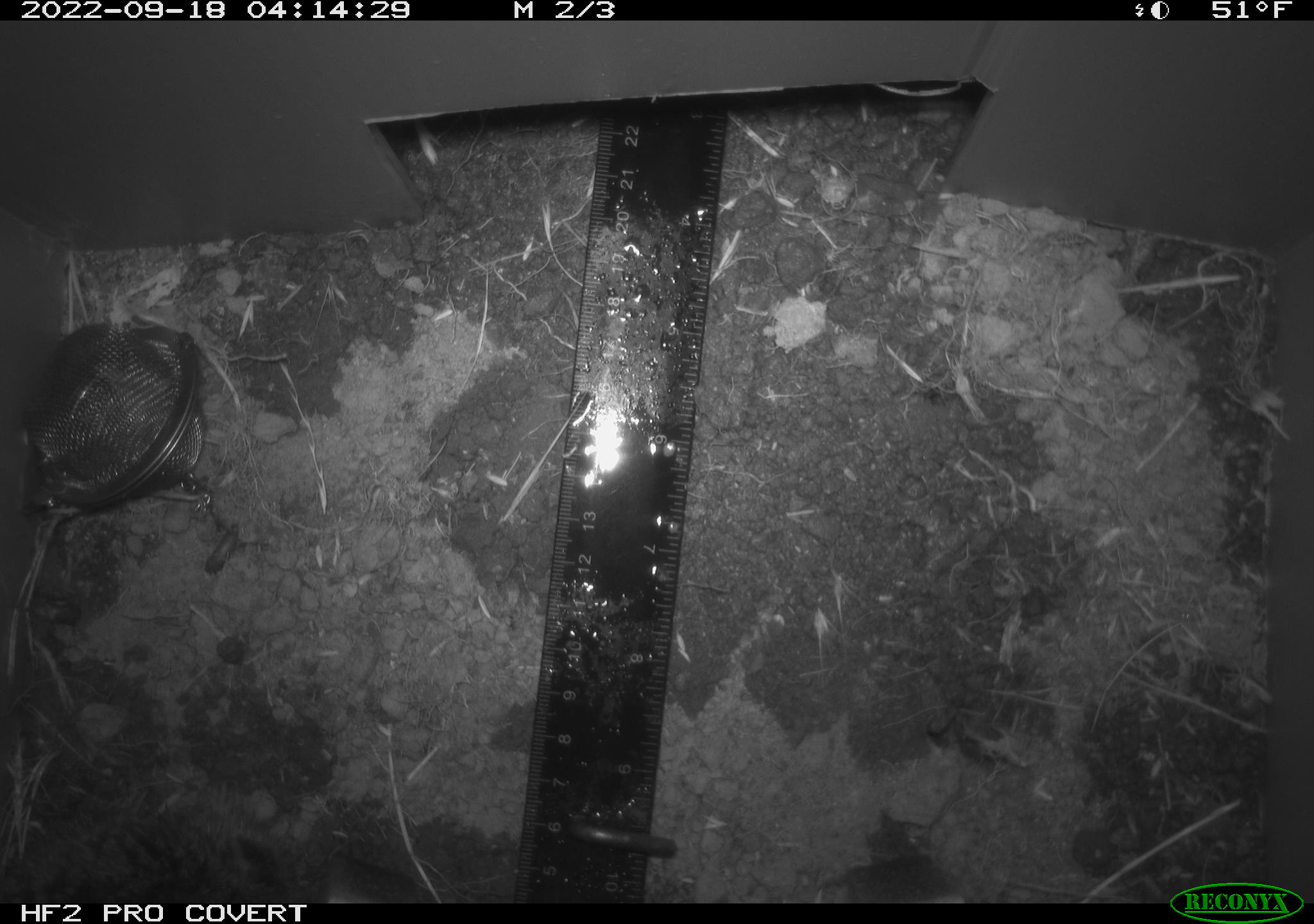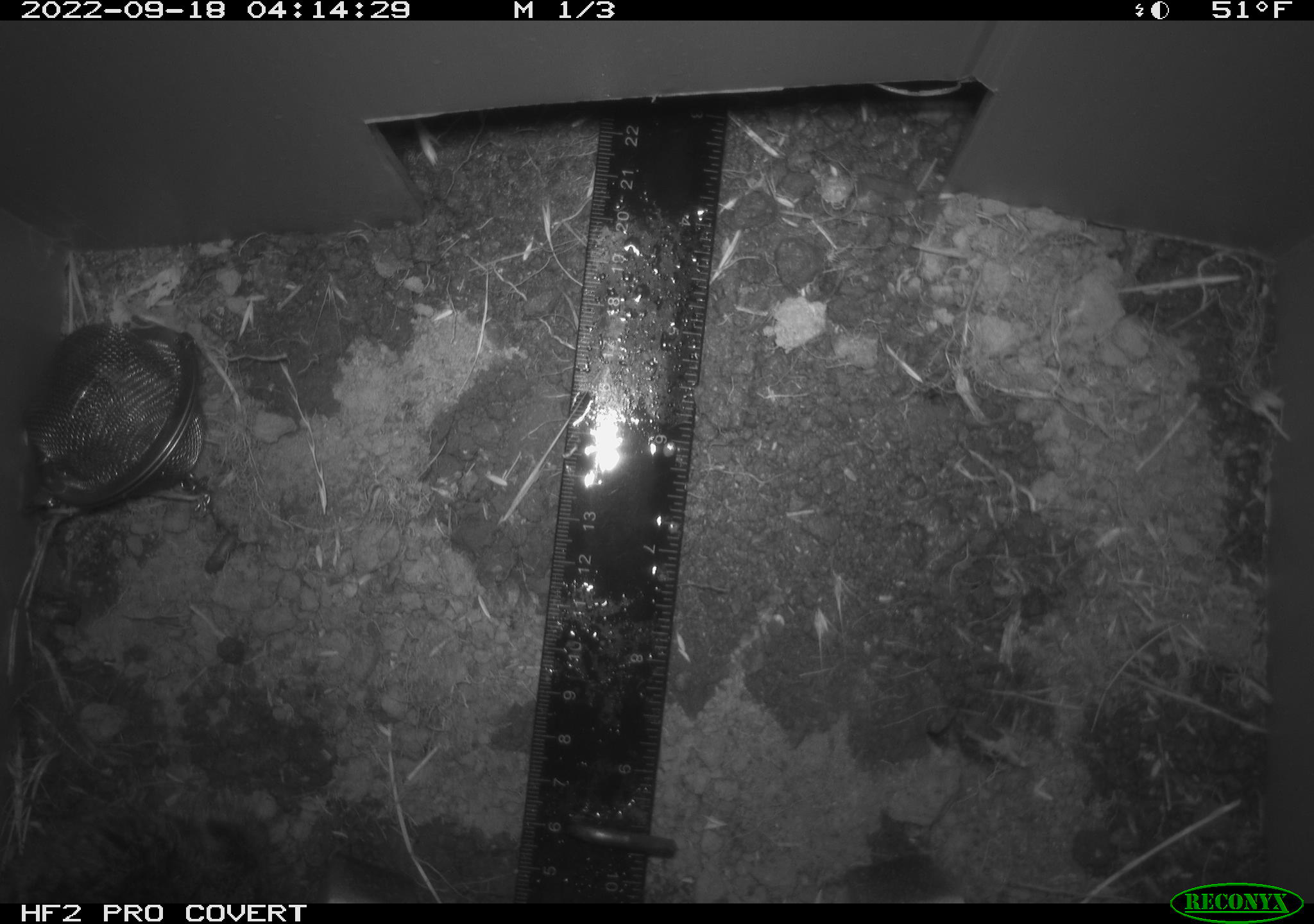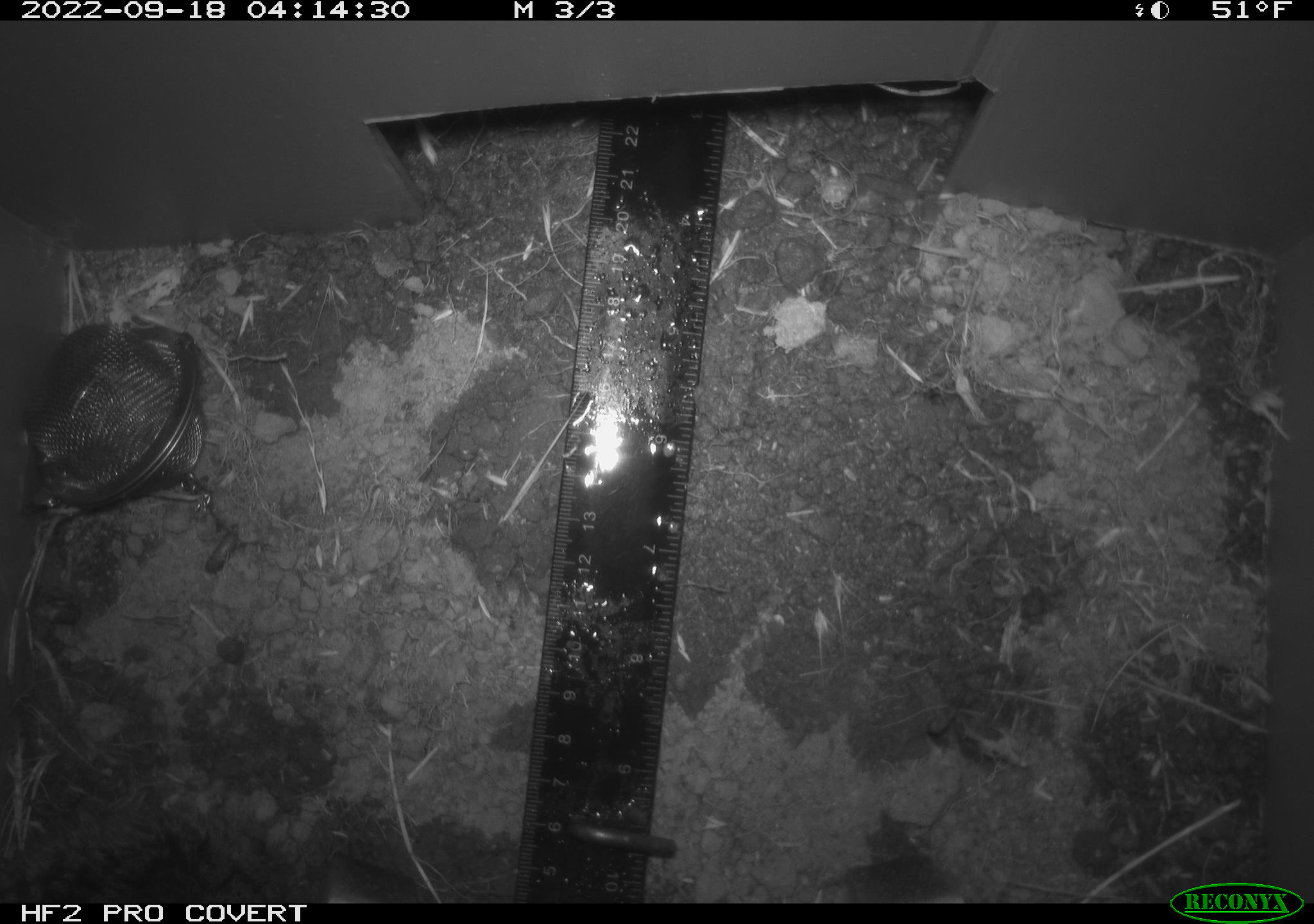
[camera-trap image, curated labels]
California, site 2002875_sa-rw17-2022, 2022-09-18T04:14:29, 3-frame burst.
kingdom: Animalia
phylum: Chordata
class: Mammalia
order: Rodentia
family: Cricetidae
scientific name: Arvicolinae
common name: voles, lemmings, and muskrats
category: arvicolinae subfamily